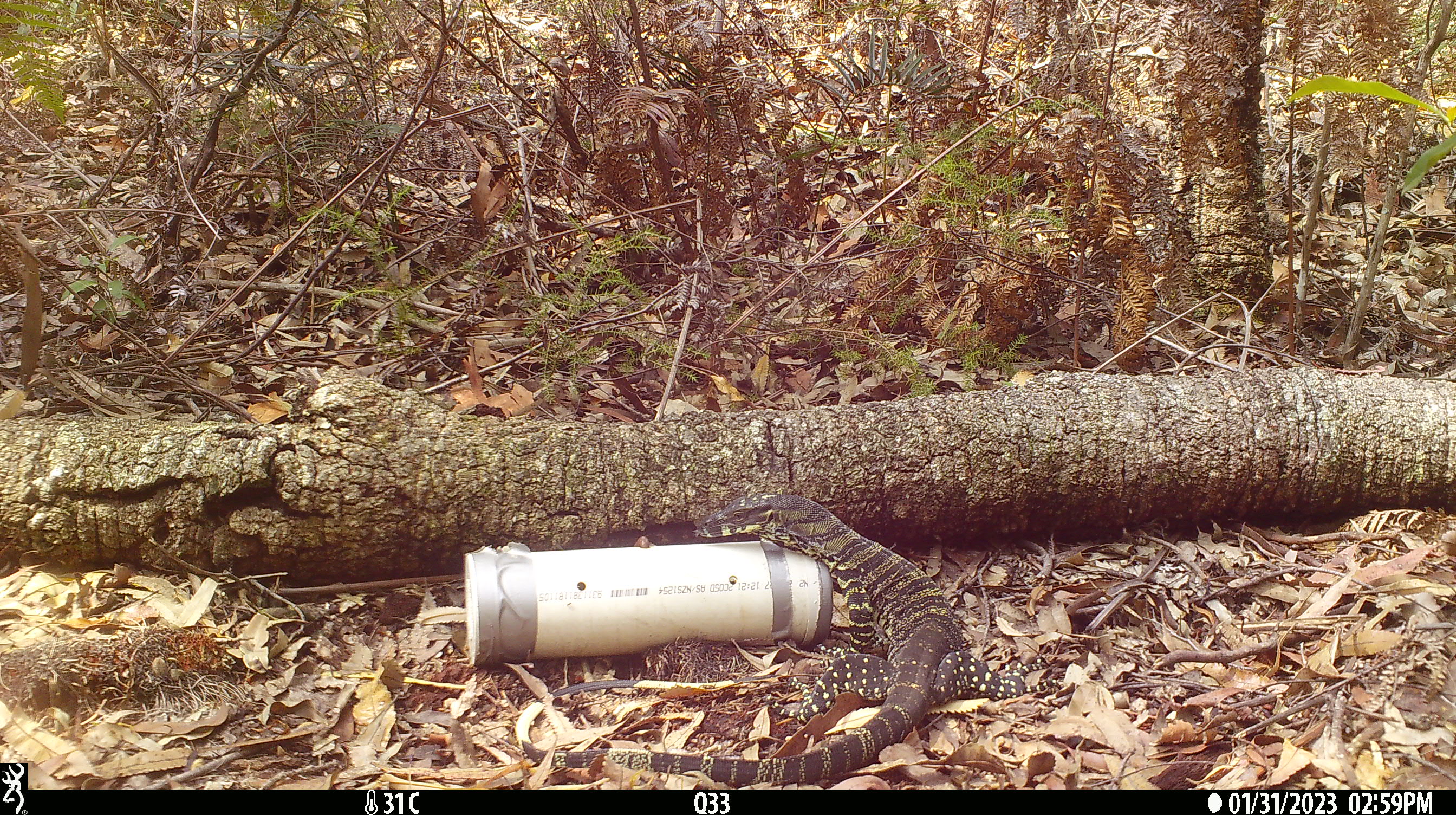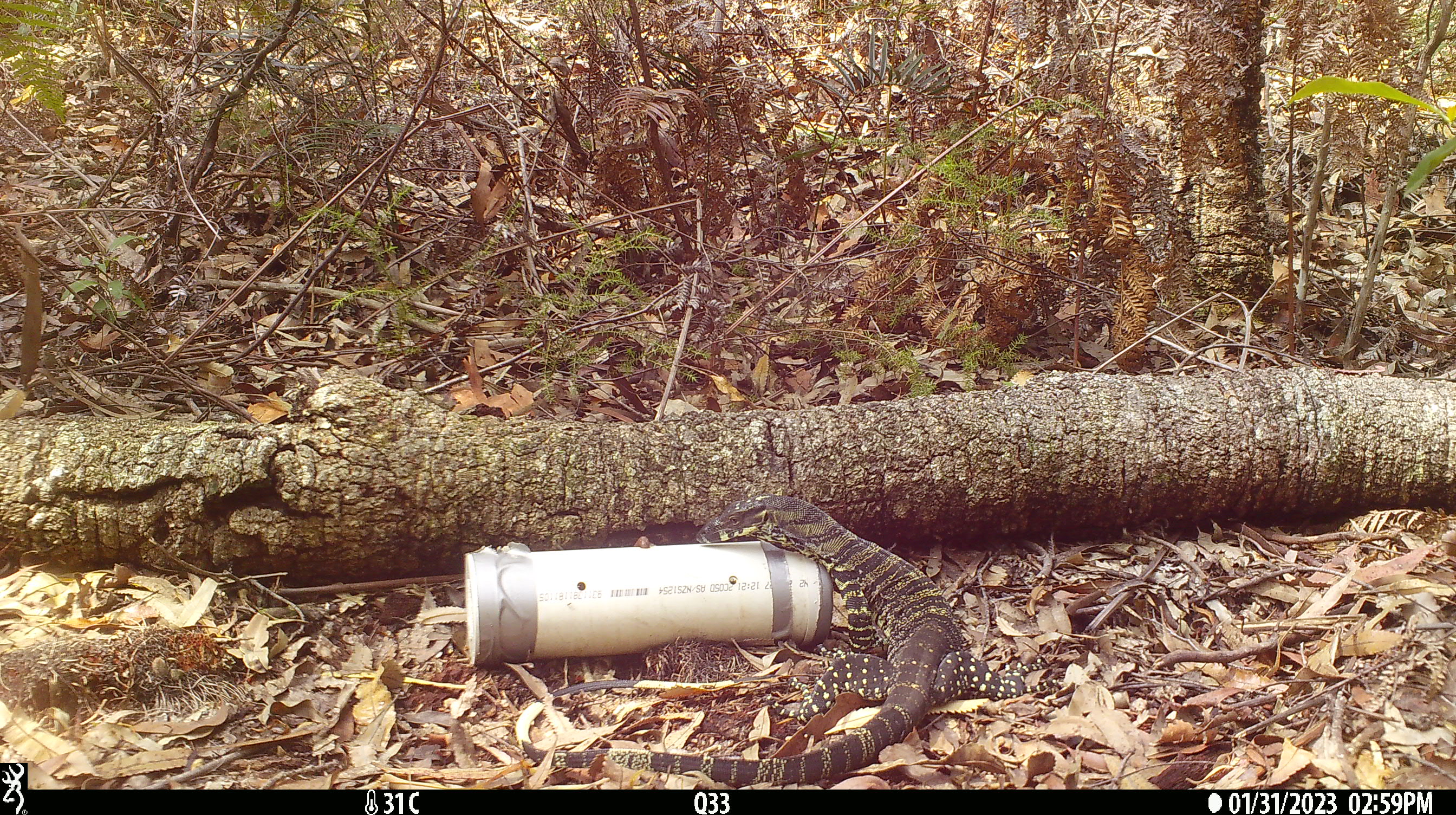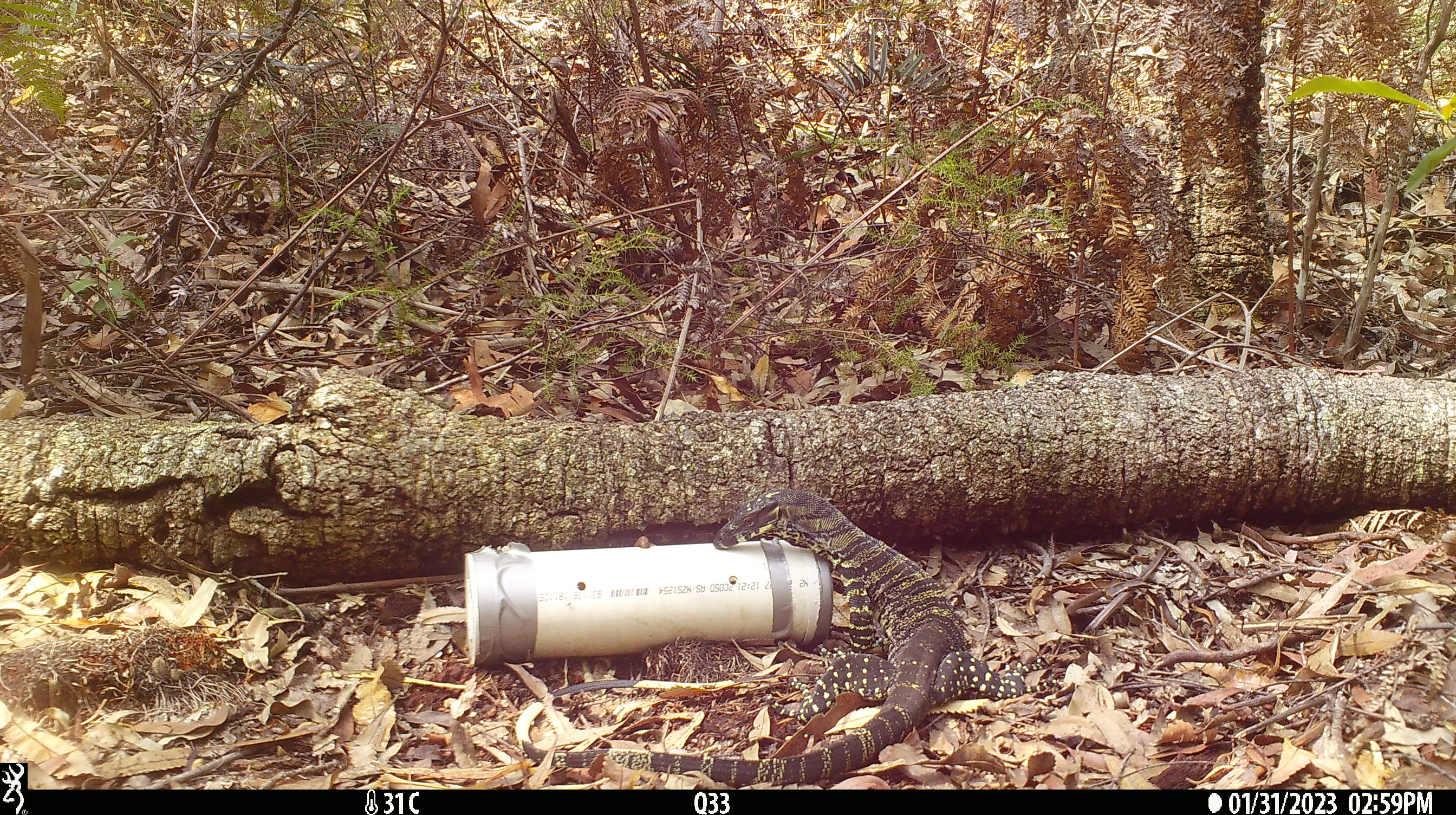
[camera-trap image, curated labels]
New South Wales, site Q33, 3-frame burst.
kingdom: Animalia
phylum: Chordata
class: Reptilia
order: Squamata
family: Varanidae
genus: Varanus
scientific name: Varanus varius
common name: lace monitor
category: goanna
Goanna (lace monitor) (Varanus varius).